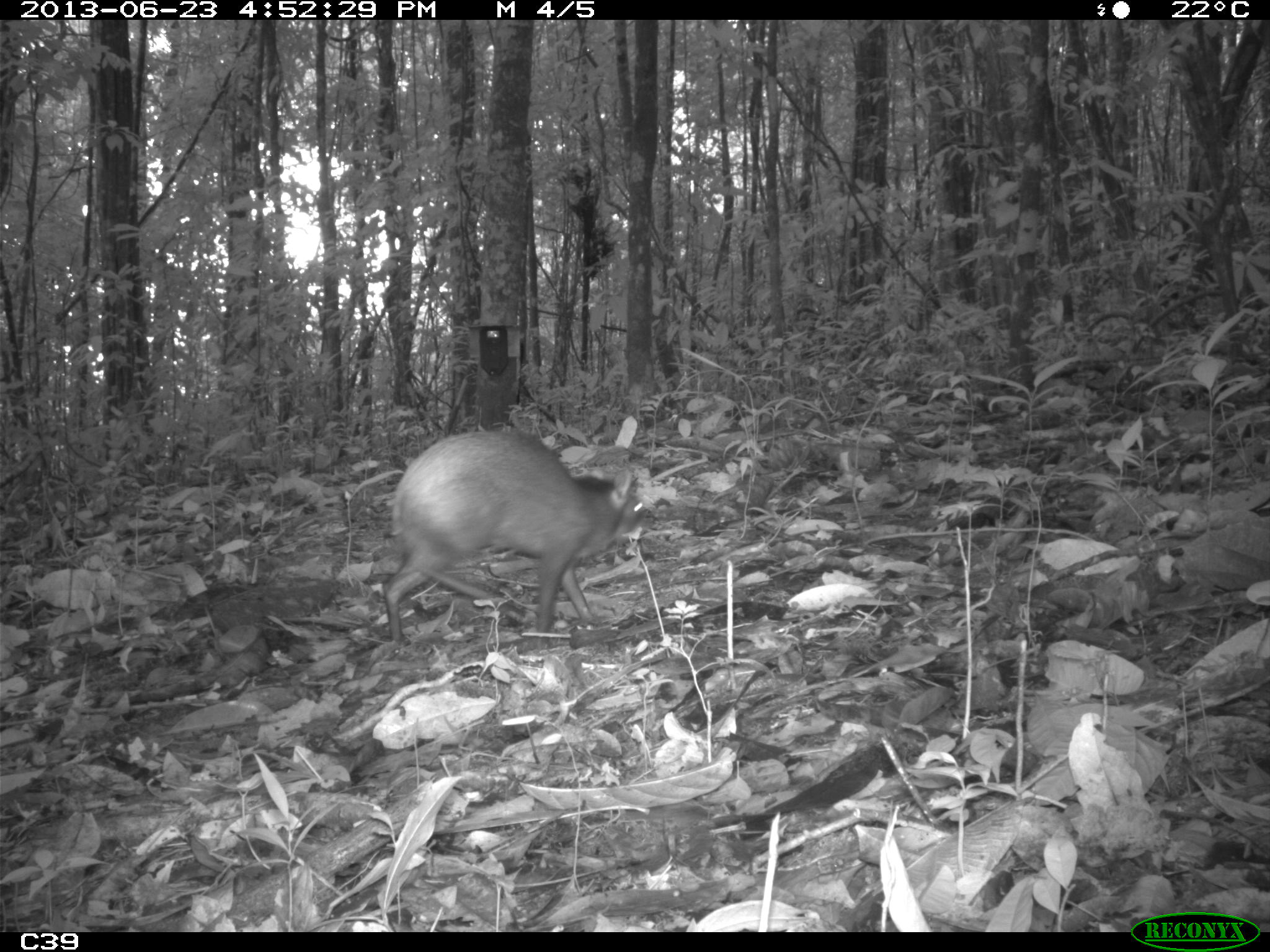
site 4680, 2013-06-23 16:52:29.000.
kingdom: Animalia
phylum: Chordata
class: Mammalia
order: Rodentia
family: Dasyproctidae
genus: Dasyprocta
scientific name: Dasyprocta leporina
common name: red-rumped agouti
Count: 1.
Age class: adult.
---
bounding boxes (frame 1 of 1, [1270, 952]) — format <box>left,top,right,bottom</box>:
dasyprocta leporina: <box>380,428,645,646</box>